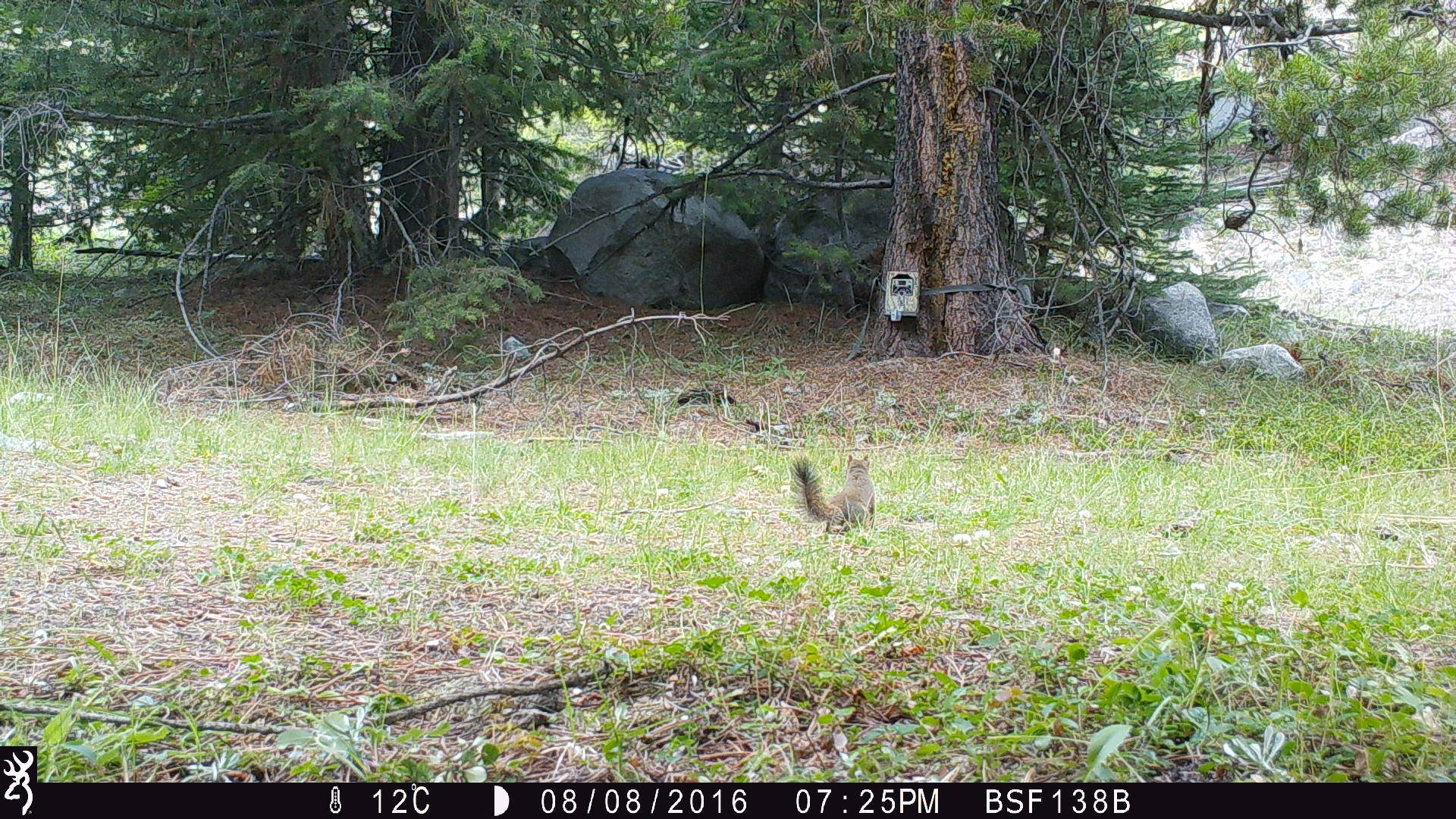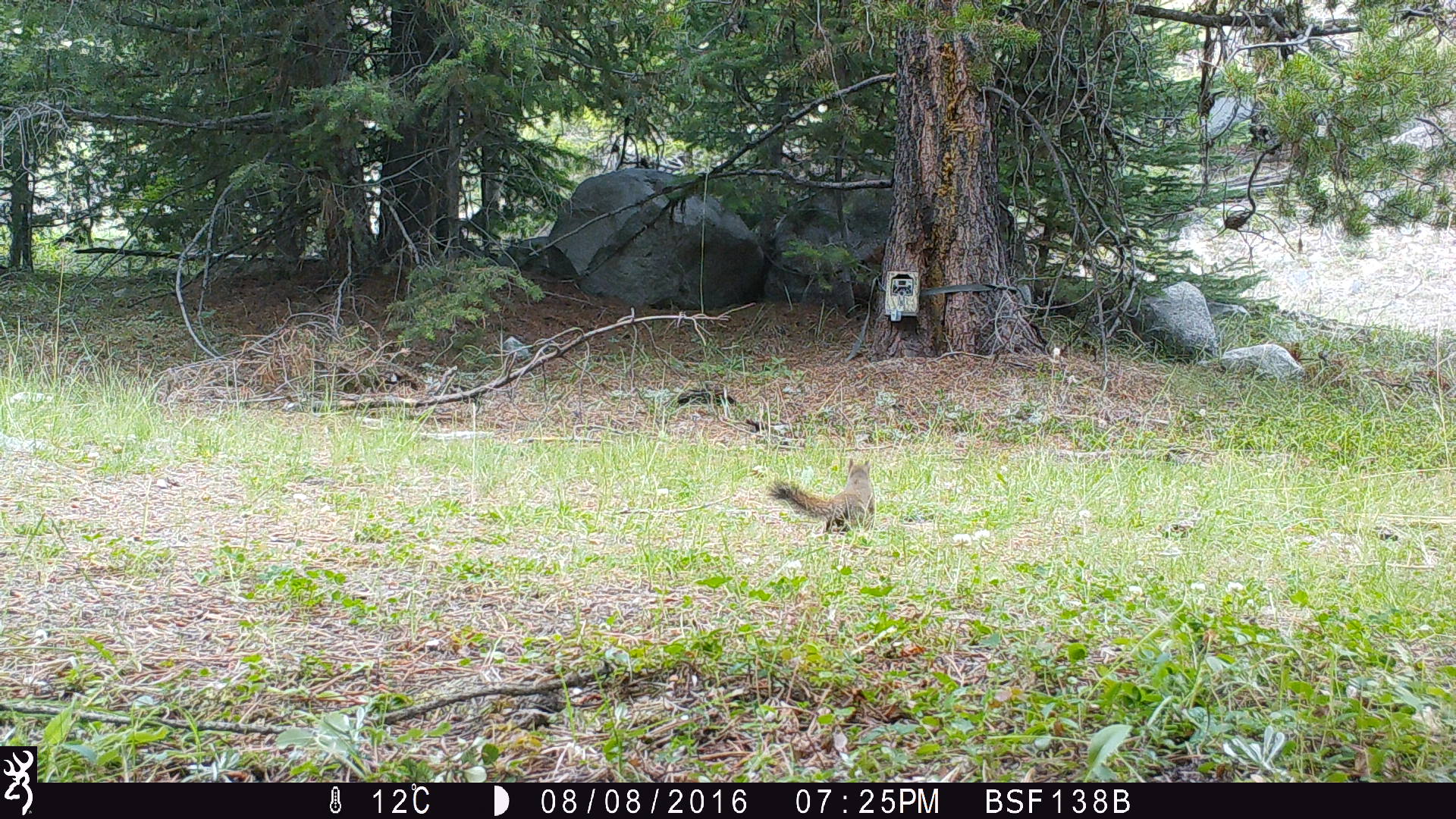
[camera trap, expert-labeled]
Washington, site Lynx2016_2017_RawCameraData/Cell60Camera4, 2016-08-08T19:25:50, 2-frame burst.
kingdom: Animalia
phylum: Chordata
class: Mammalia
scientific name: Mammalia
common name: small mammal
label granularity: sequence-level